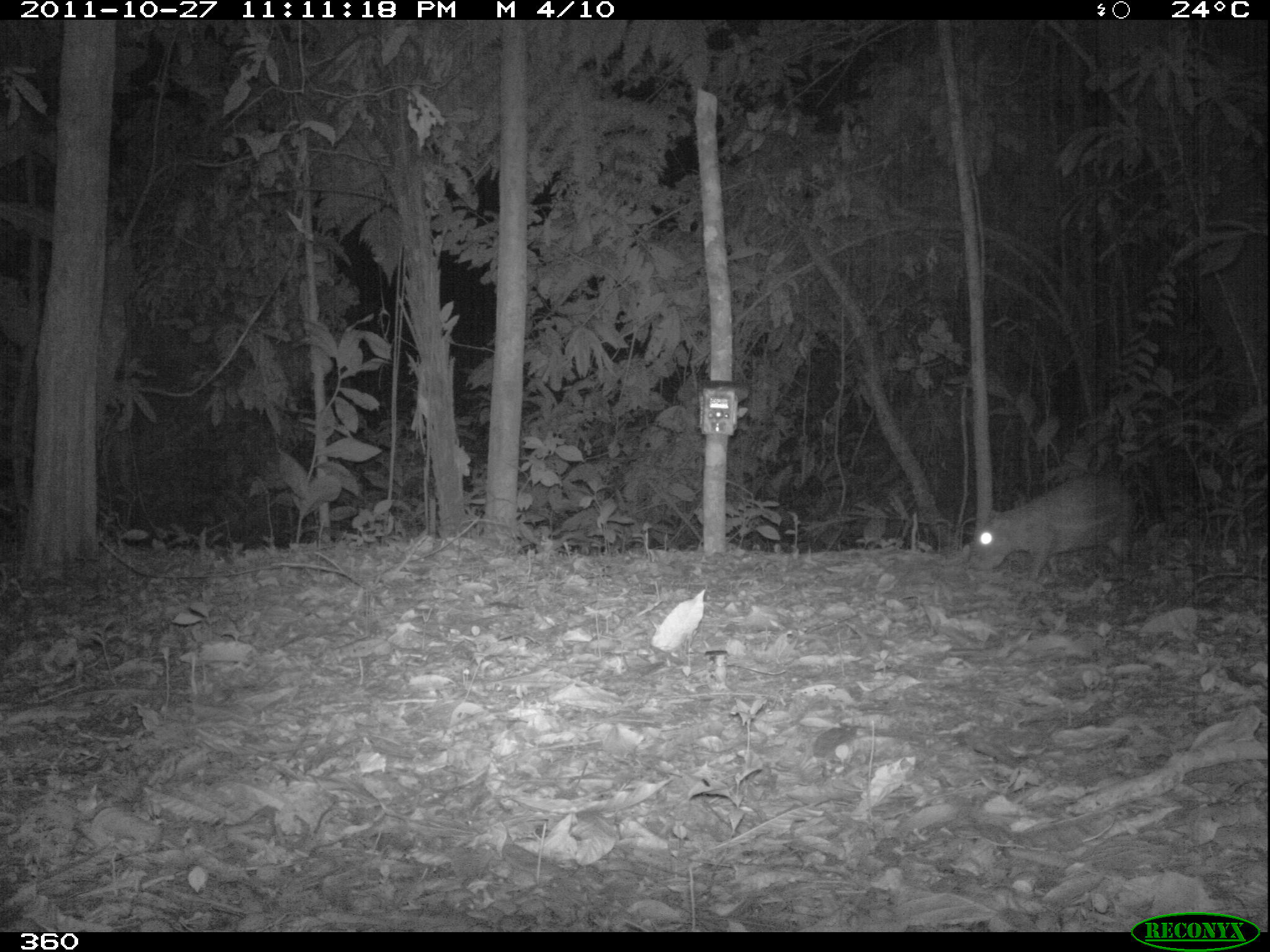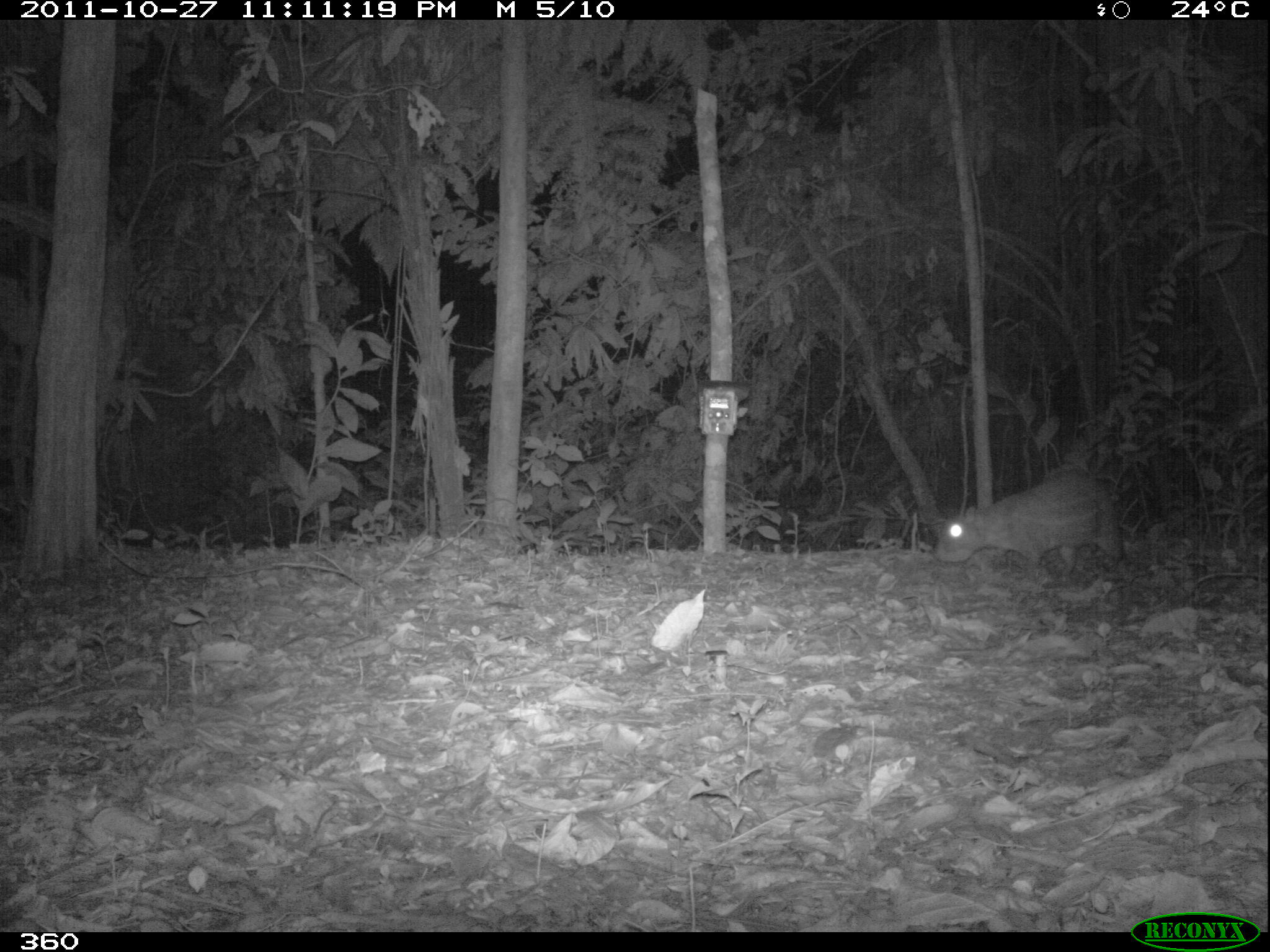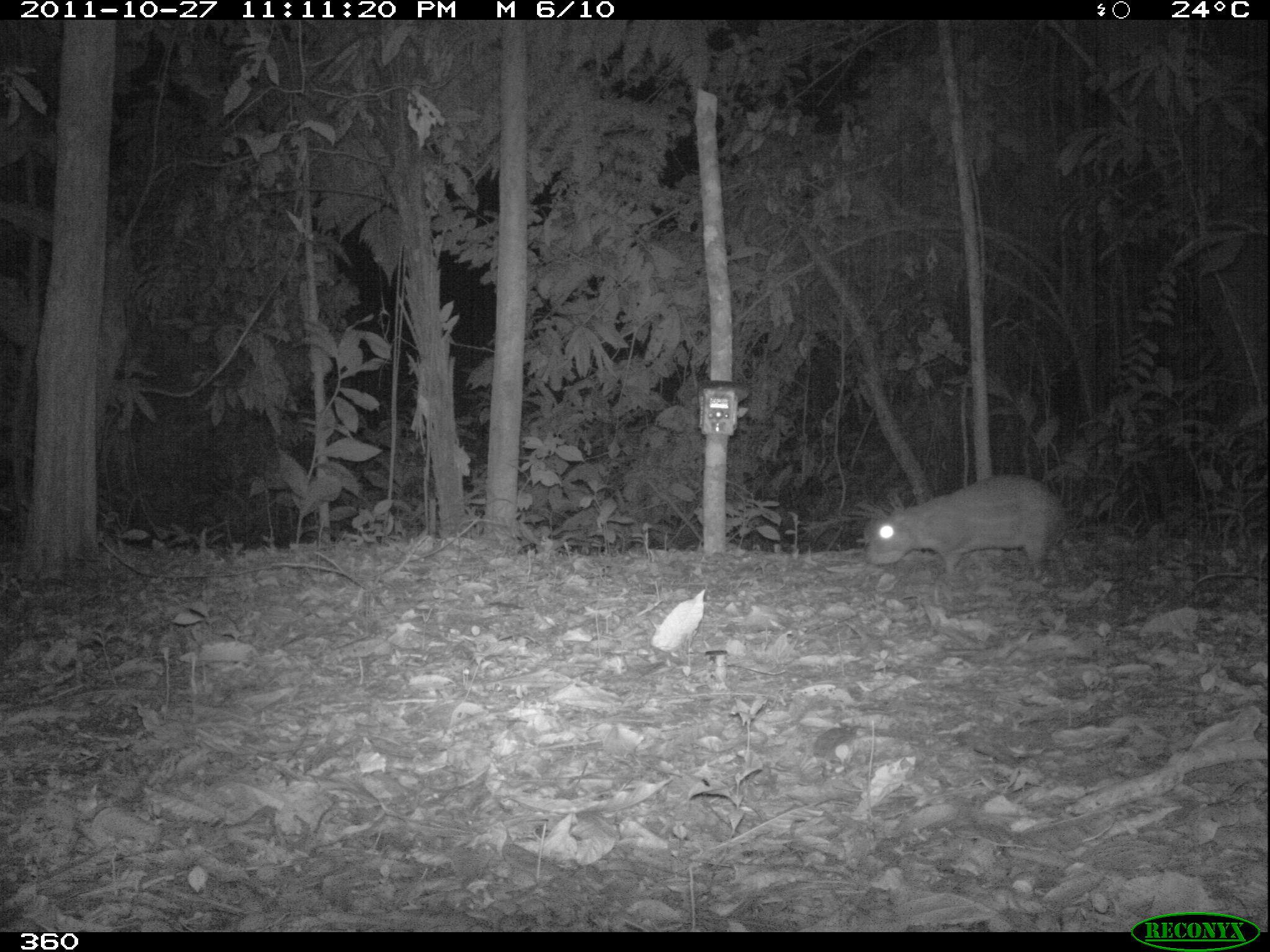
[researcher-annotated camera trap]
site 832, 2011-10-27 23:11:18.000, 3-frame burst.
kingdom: Animalia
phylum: Chordata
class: Mammalia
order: Rodentia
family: Cuniculidae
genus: Cuniculus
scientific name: Cuniculus paca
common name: spotted paca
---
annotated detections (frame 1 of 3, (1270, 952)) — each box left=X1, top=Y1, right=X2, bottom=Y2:
cuniculus paca: left=966, top=471, right=1134, bottom=578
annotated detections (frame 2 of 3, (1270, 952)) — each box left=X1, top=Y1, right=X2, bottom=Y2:
cuniculus paca: left=936, top=473, right=1124, bottom=578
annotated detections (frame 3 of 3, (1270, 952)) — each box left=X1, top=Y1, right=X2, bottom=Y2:
cuniculus paca: left=861, top=472, right=1064, bottom=580